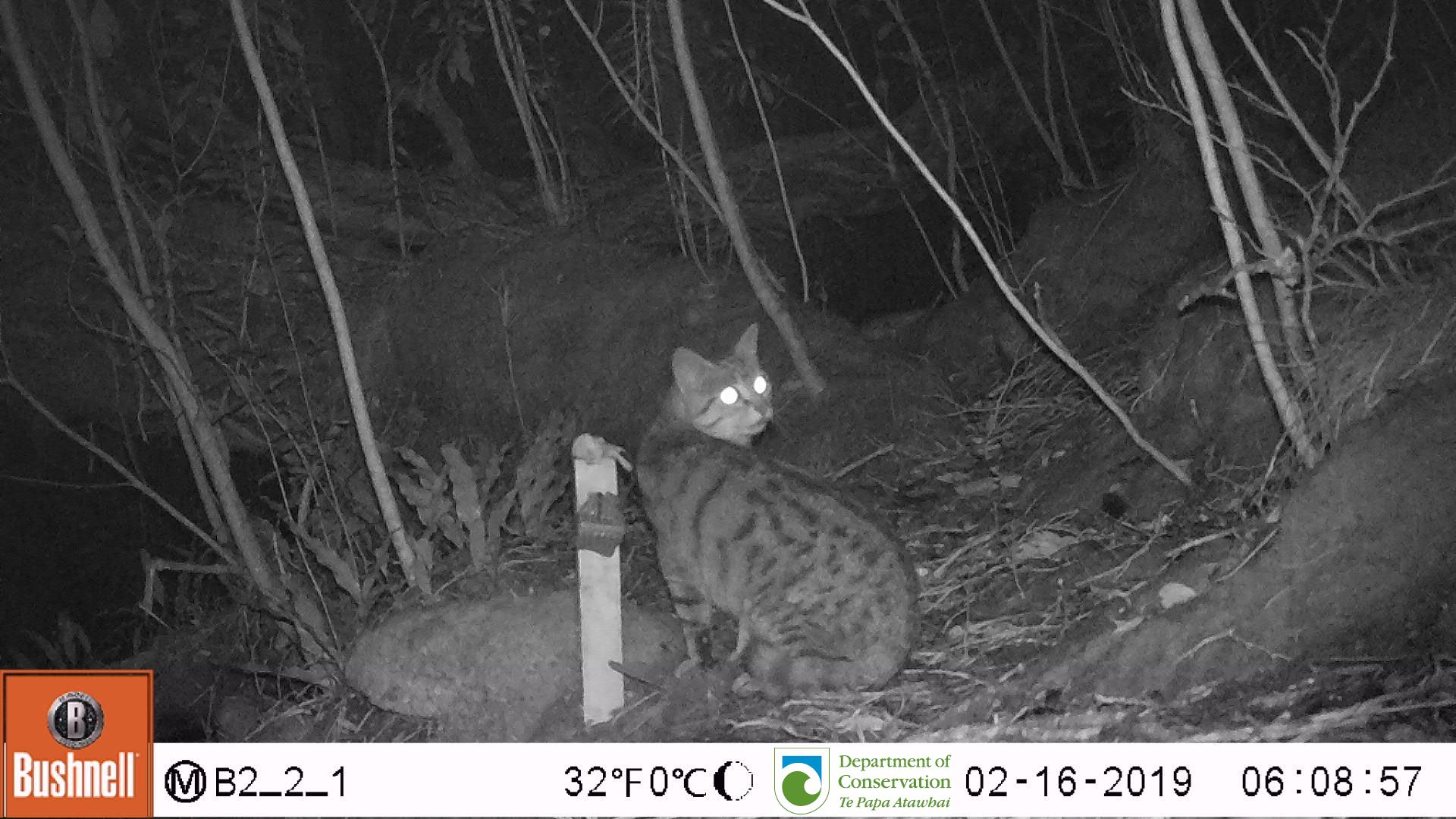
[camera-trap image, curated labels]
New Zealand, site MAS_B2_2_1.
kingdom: Animalia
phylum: Chordata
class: Mammalia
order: Carnivora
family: Felidae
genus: Felis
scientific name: Felis catus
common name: domestic cat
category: cat